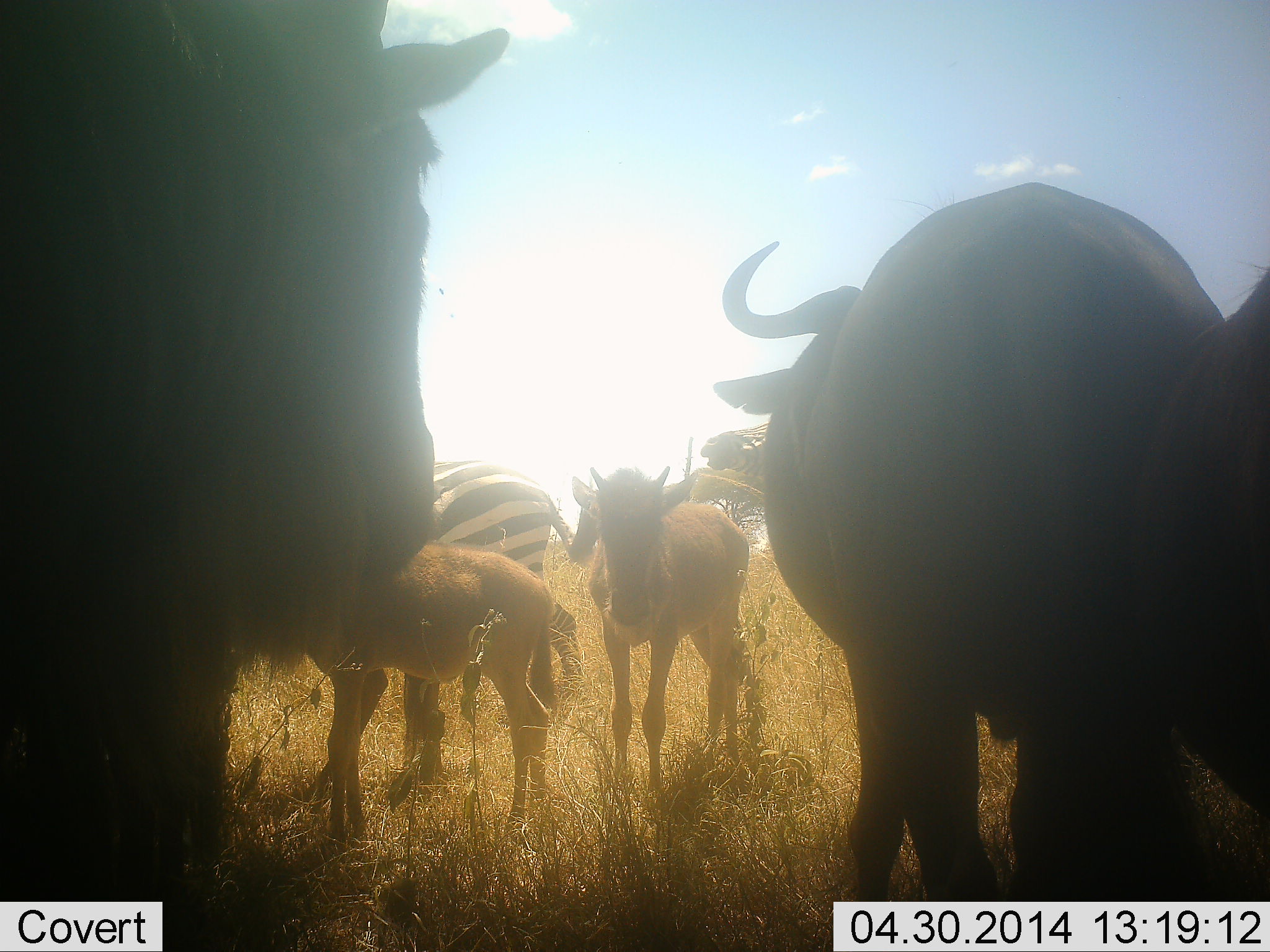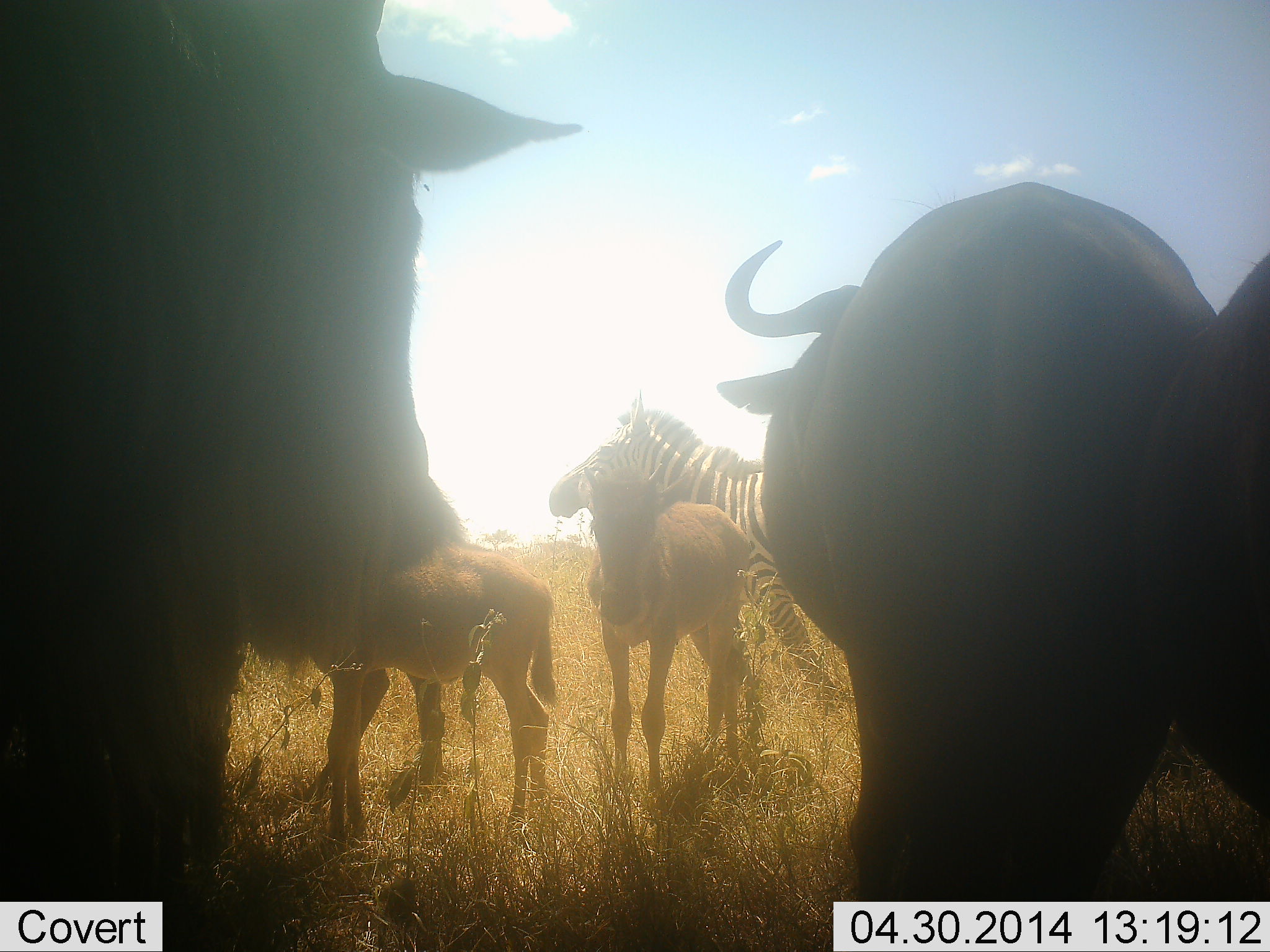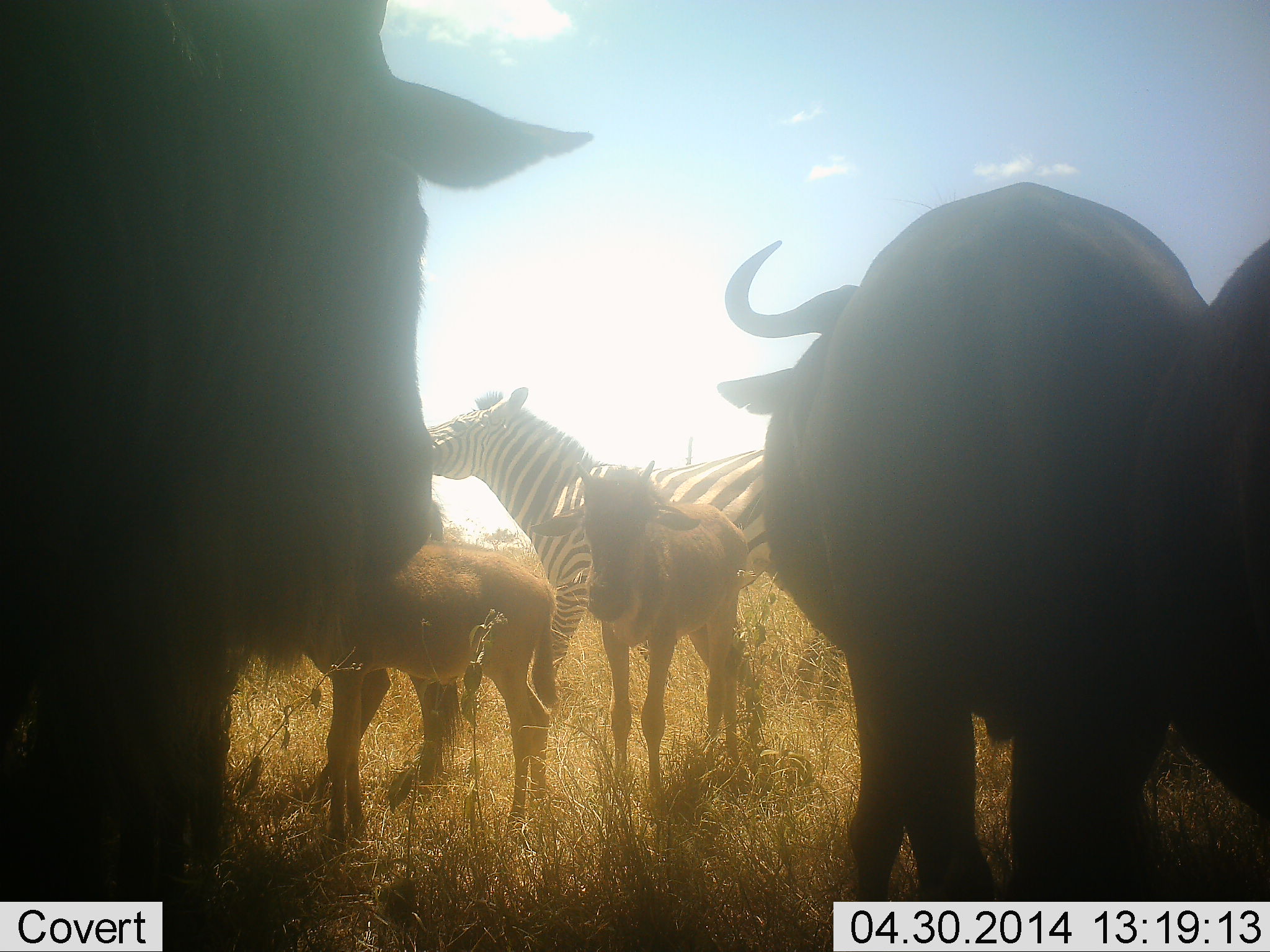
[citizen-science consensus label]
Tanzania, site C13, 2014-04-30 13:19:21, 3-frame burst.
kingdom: Animalia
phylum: Chordata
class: Mammalia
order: Artiodactyla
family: Bovidae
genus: Connochaetes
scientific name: Connochaetes taurinus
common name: blue wildebeest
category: wildebeest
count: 5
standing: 100%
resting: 8%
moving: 0%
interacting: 0%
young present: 85%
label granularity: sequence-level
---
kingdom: Animalia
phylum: Chordata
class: Mammalia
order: Perissodactyla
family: Equidae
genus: Equus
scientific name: Equus quagga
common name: plains zebra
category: zebra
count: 2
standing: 7%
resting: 0%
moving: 93%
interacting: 0%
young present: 7%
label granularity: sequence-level